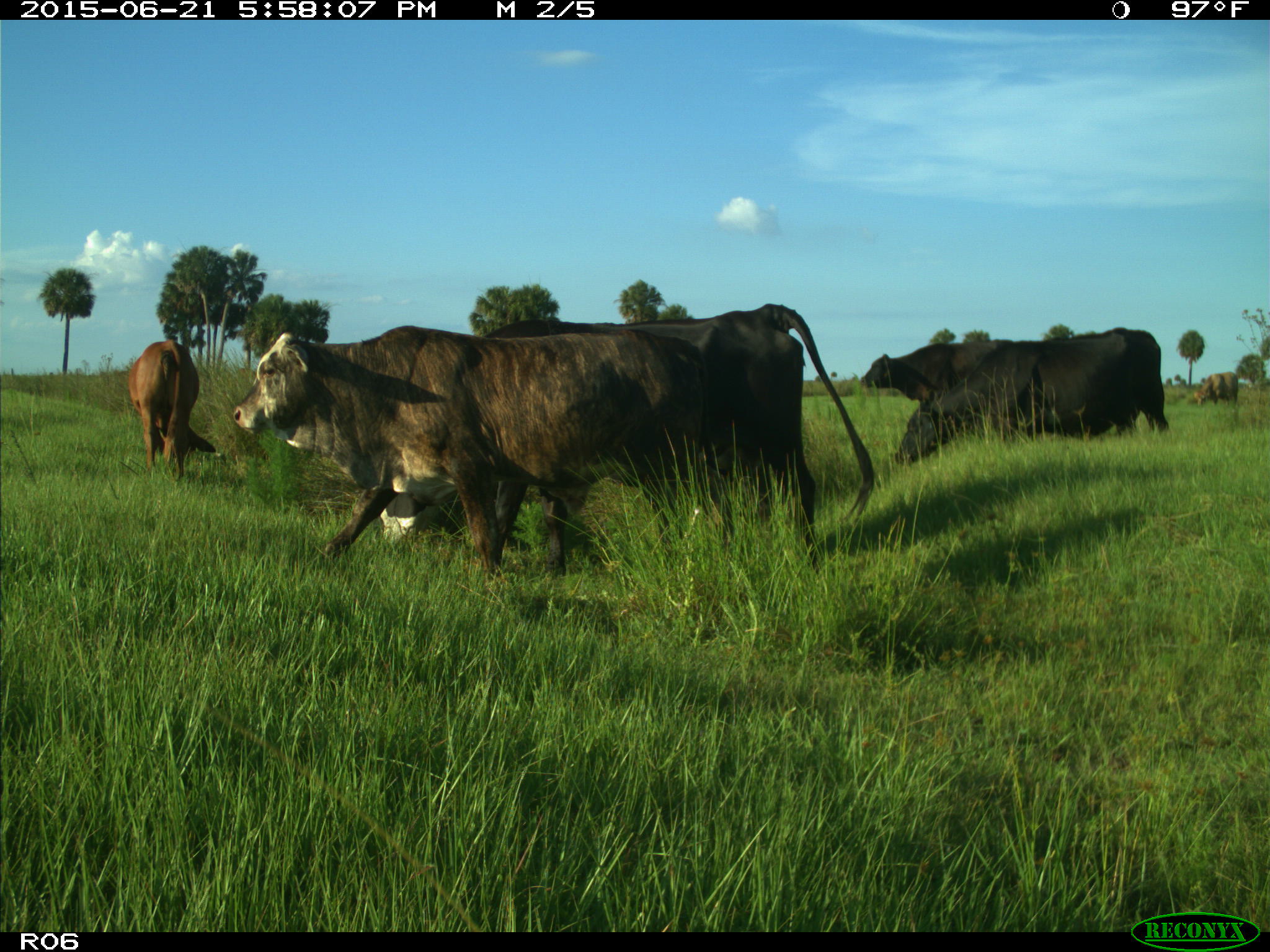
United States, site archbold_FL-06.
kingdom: Animalia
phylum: Chordata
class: Mammalia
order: Artiodactyla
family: Bovidae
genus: Bos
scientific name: Bos taurus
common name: domestic cow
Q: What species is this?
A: Bos taurus (domestic cow).